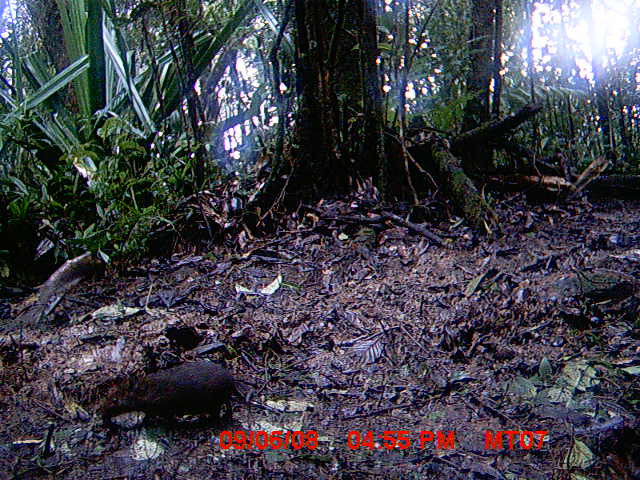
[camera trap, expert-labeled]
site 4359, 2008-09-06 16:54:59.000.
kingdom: Animalia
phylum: Chordata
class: Mammalia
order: Rodentia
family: Nesomyidae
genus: Nesomys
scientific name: Nesomys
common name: nesomys rodents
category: nesomys sp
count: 1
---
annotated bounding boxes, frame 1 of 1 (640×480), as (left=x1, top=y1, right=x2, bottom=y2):
nesomys sp: (left=96, top=359, right=282, bottom=431)